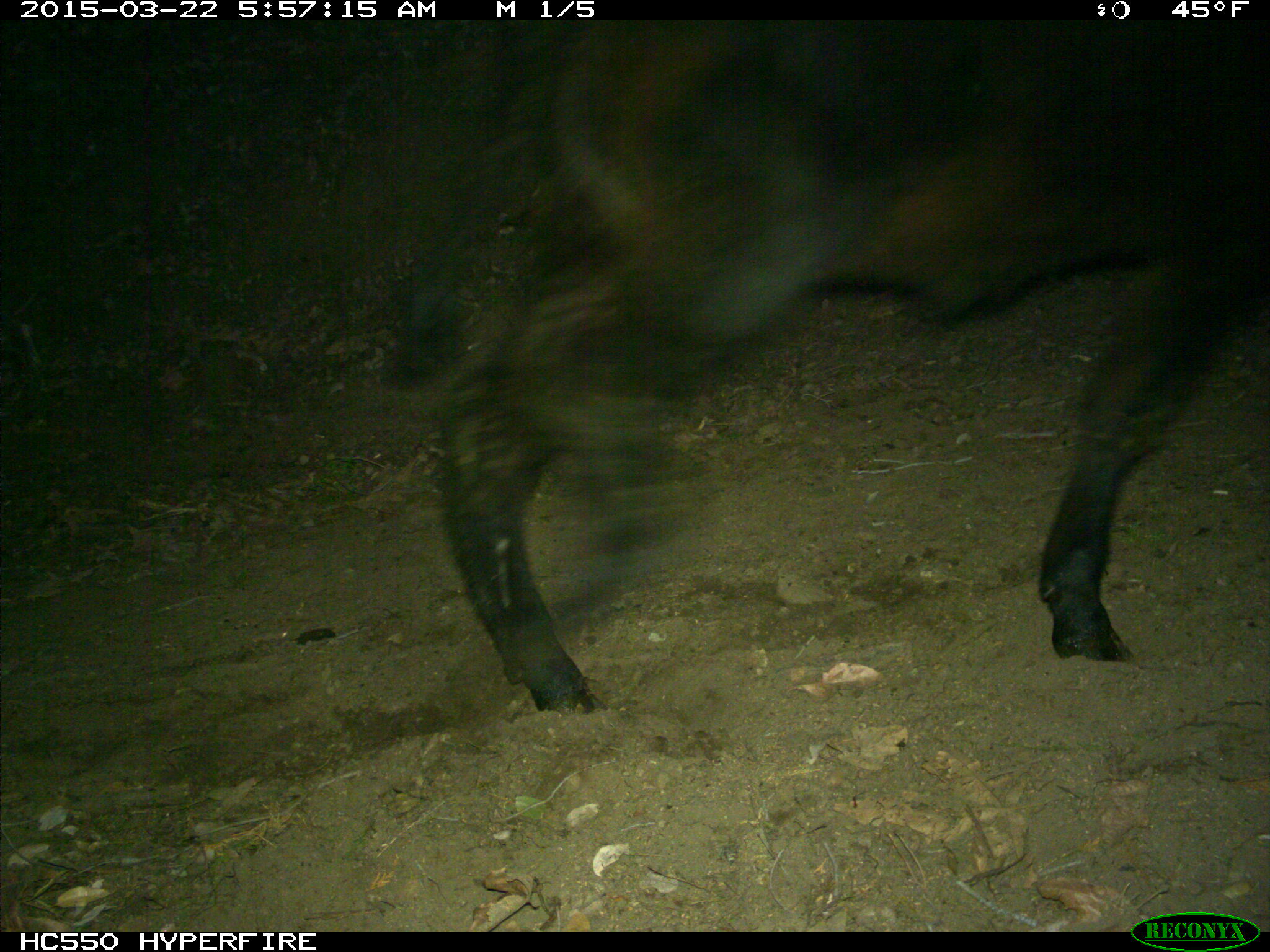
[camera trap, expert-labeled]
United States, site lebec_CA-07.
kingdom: Animalia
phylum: Chordata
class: Mammalia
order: Artiodactyla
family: Bovidae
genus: Bos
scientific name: Bos taurus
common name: domestic cow